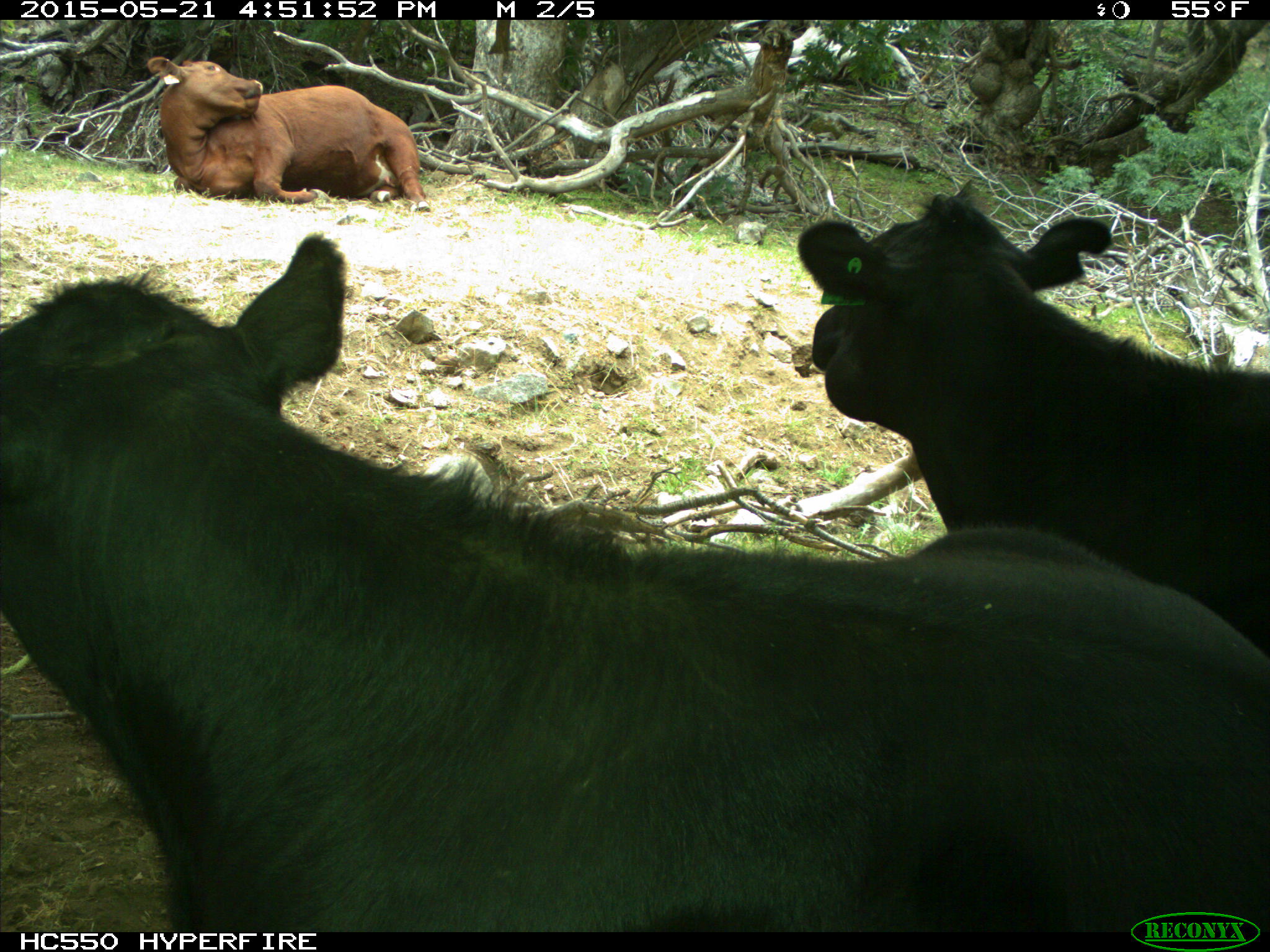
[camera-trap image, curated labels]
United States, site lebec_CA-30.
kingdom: Animalia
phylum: Chordata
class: Mammalia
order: Artiodactyla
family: Bovidae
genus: Bos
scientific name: Bos taurus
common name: domestic cow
Bos taurus (domestic cow).